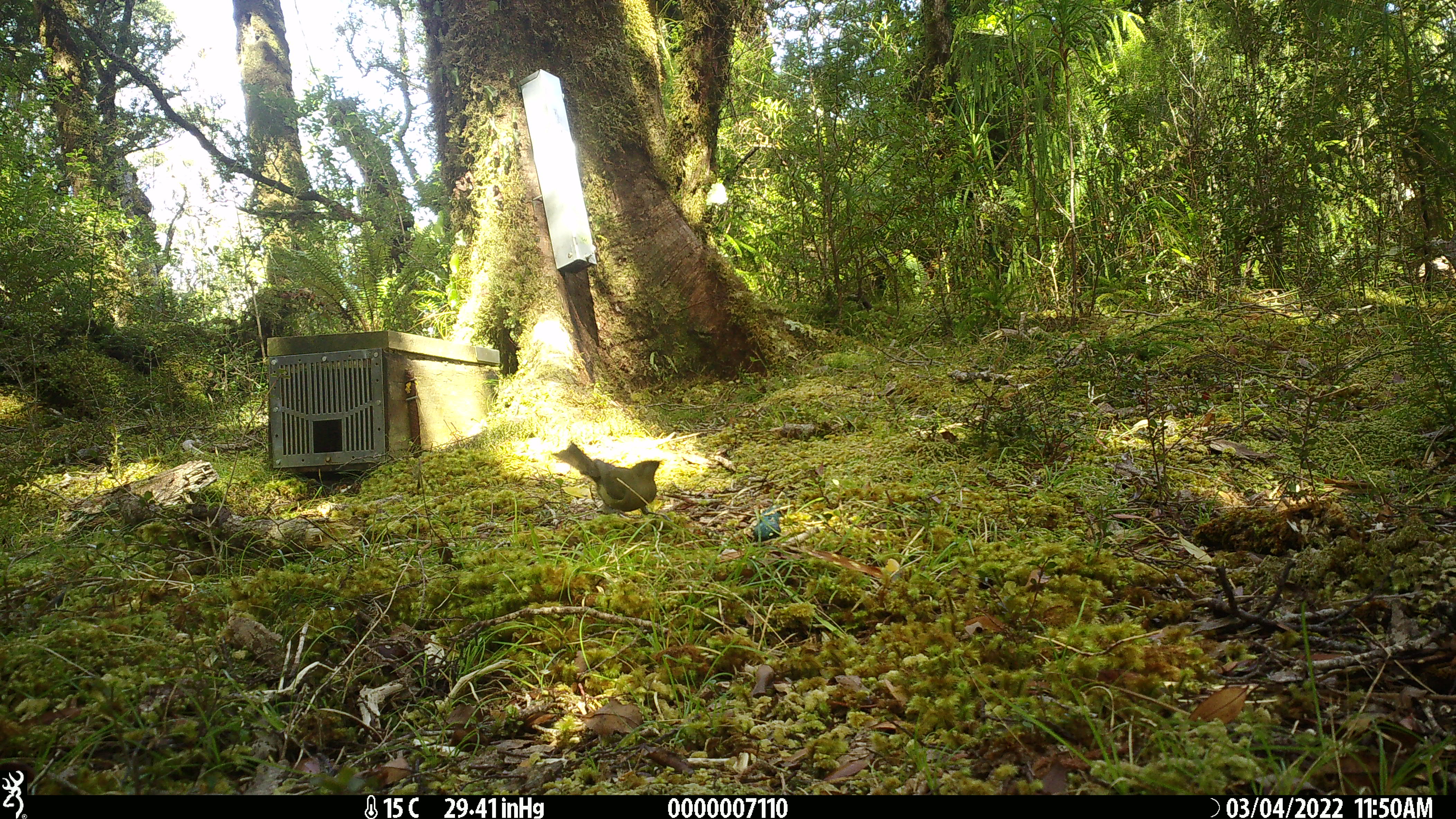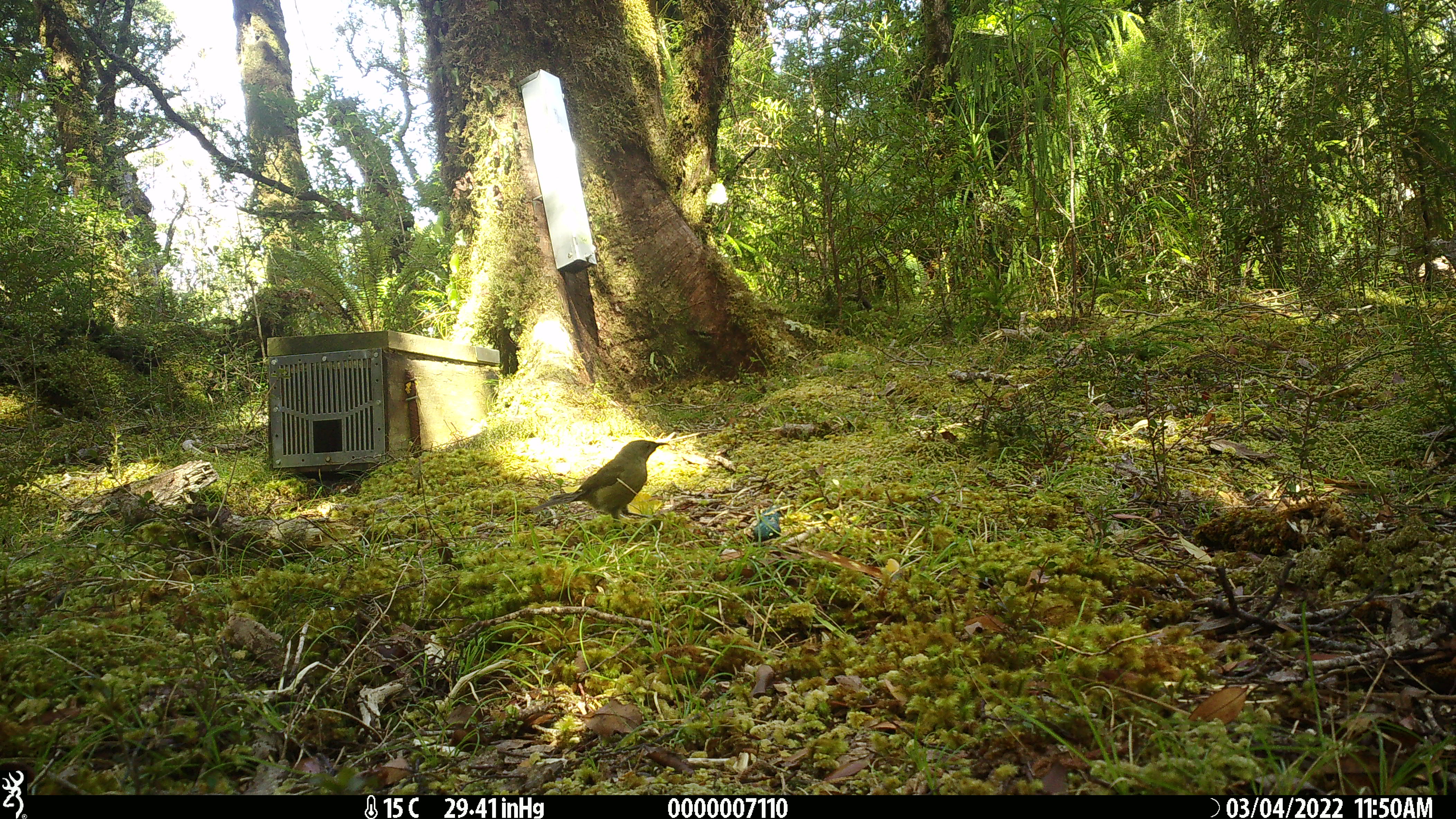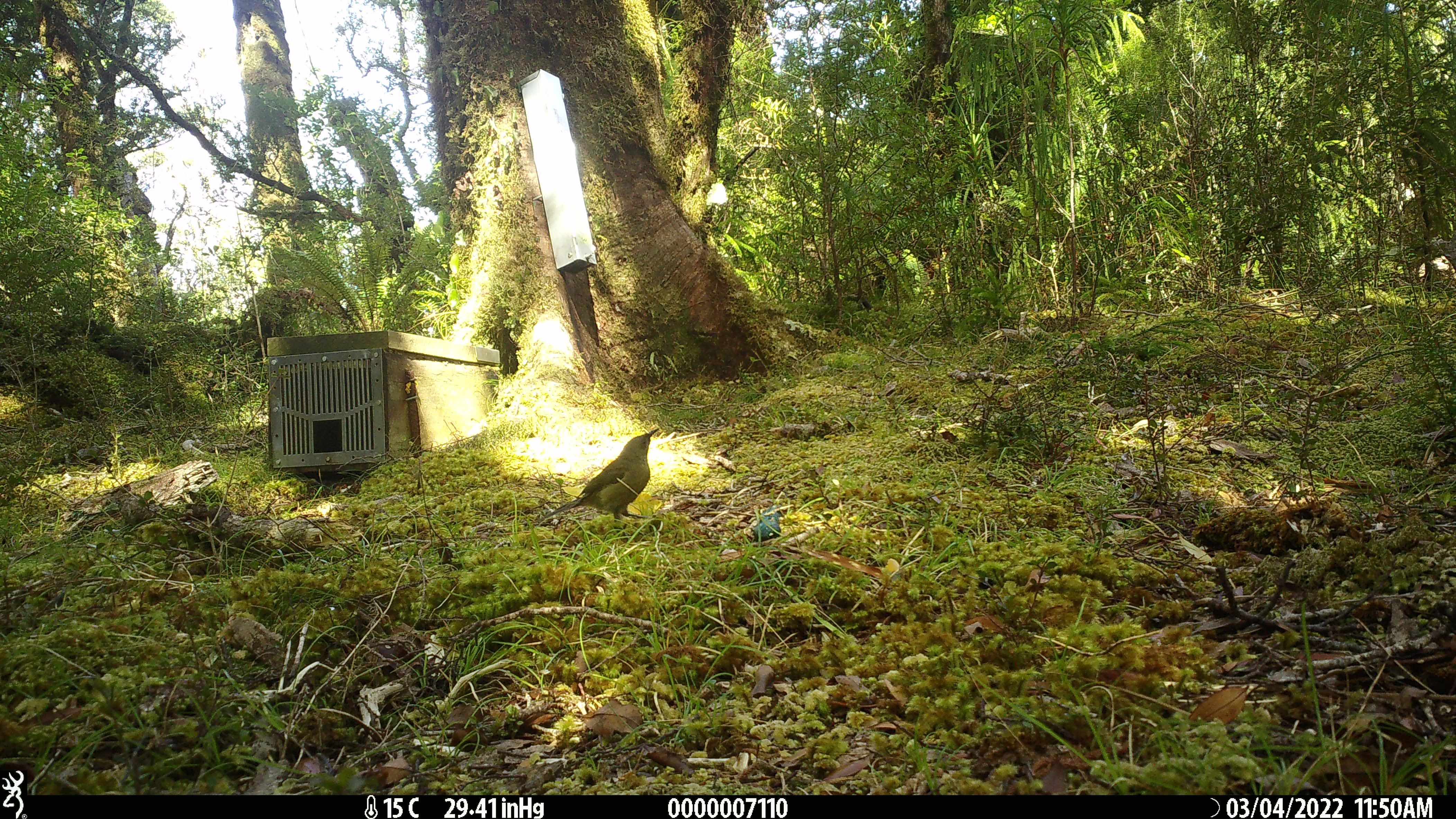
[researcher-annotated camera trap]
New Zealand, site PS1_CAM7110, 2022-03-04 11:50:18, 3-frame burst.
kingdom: Animalia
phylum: Chordata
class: Aves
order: Passeriformes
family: Meliphagidae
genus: Anthornis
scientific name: Anthornis melanura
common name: new zealand bellbird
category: bellbird